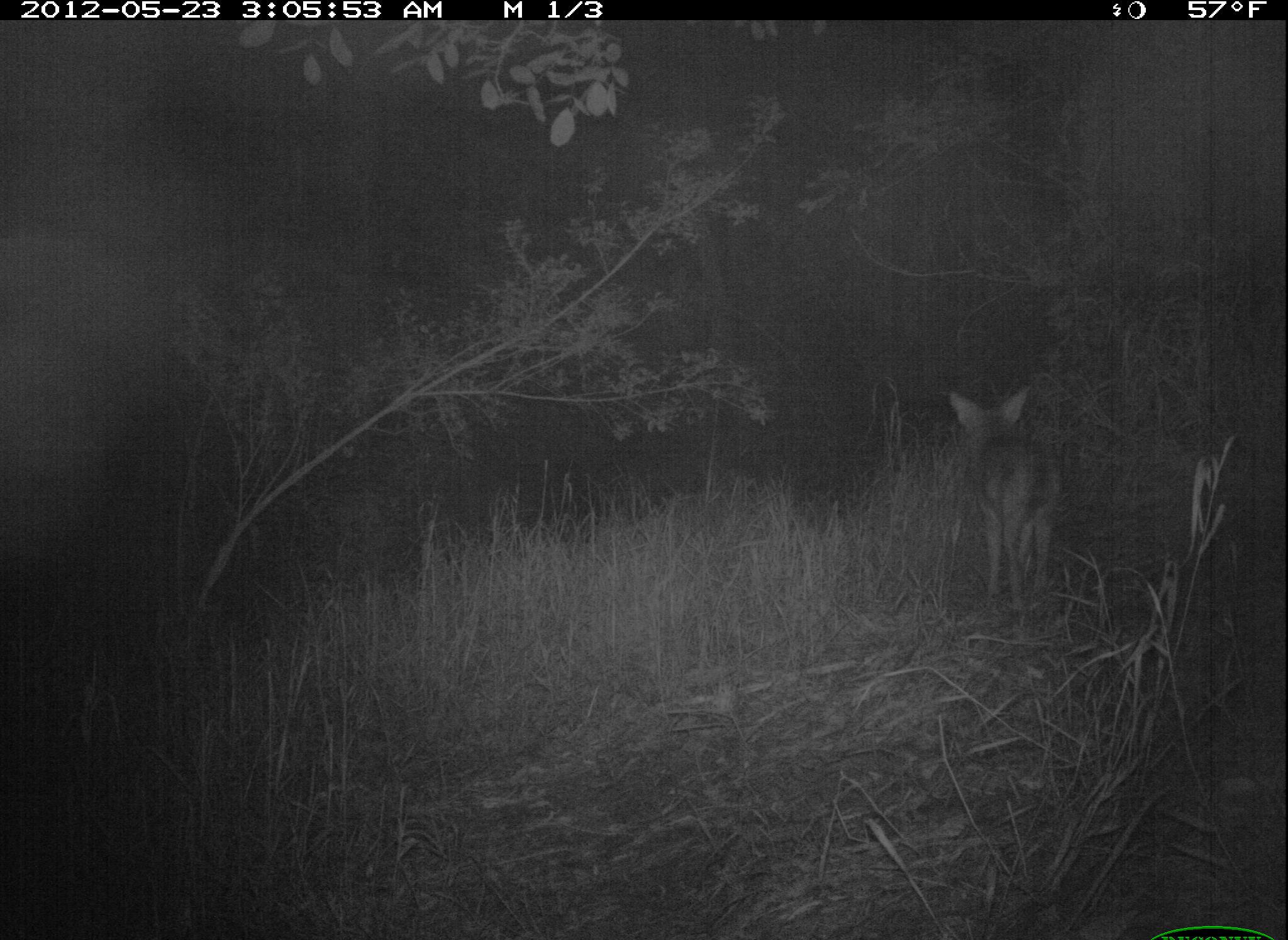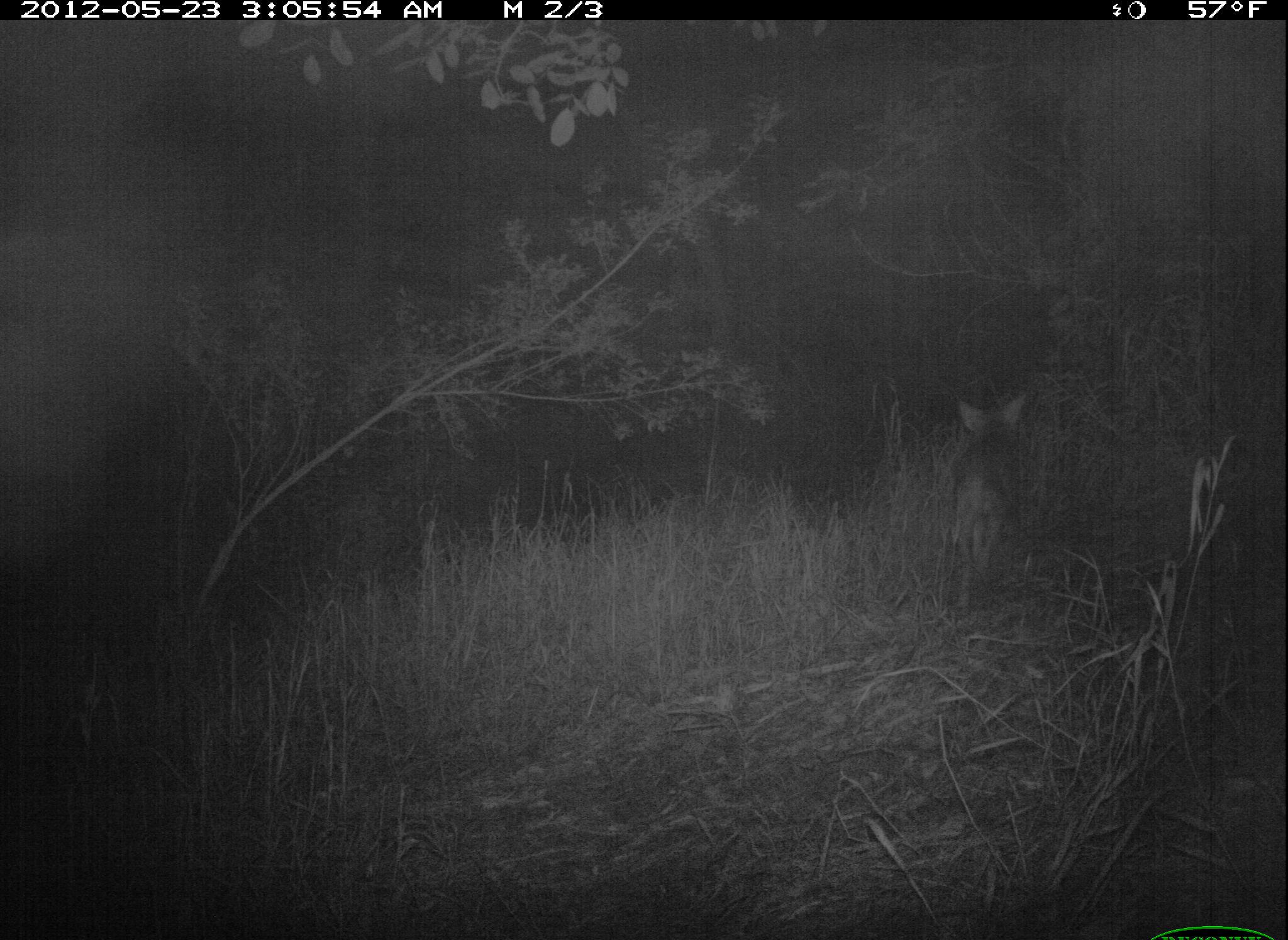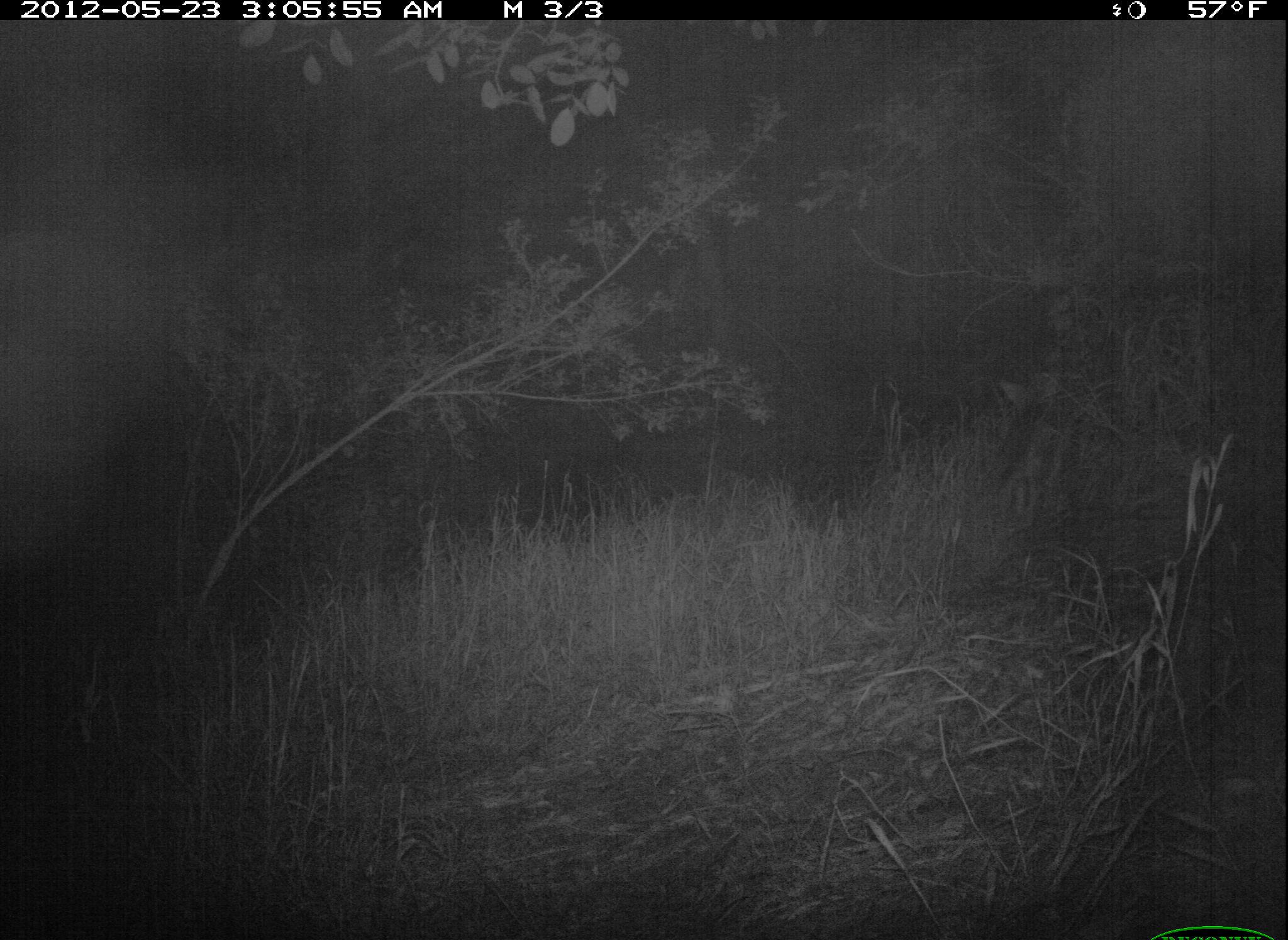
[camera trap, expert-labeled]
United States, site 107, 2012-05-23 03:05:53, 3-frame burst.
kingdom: Animalia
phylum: Chordata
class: Mammalia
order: Carnivora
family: Canidae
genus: Canis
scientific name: Canis latrans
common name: coyote